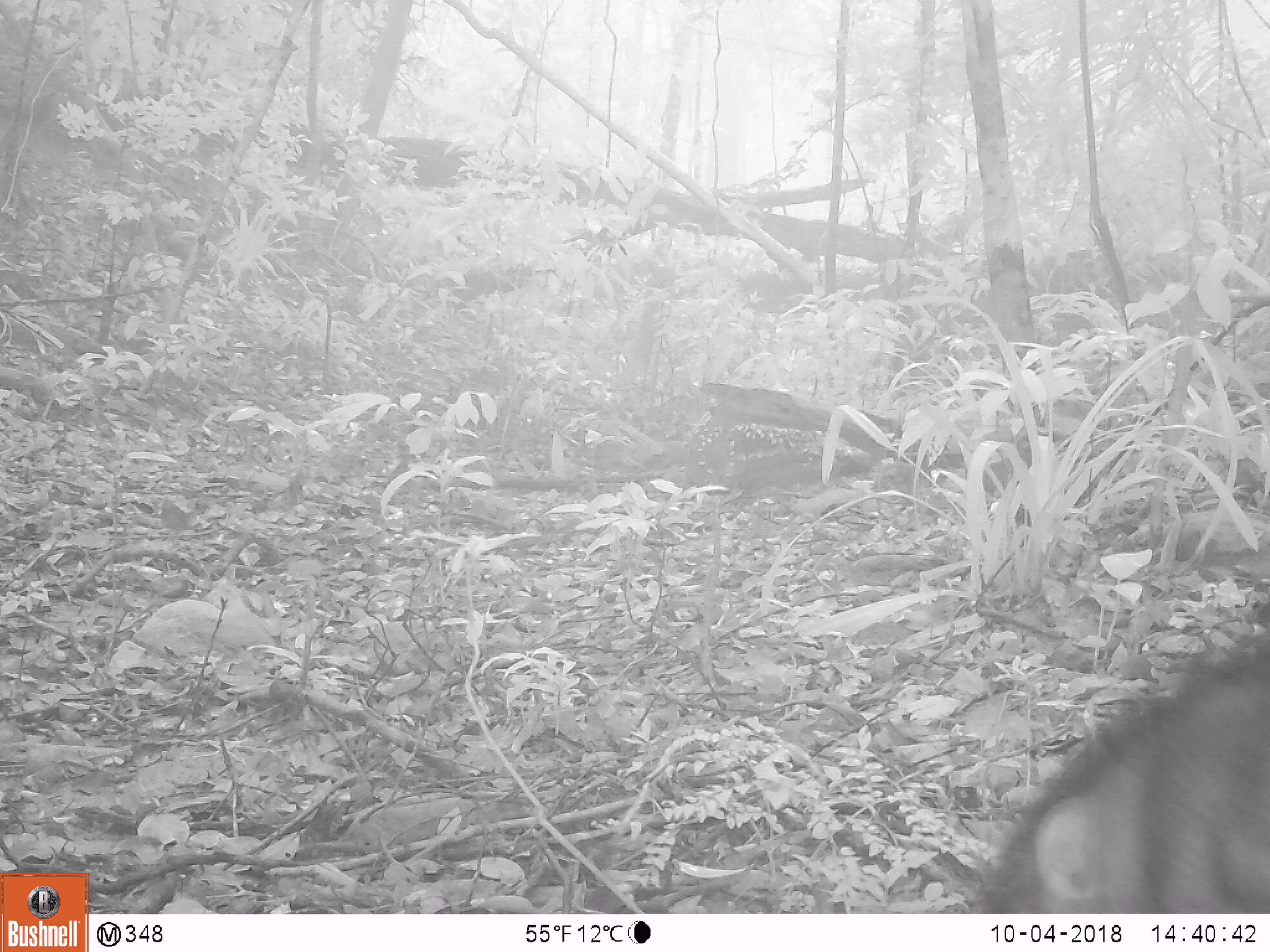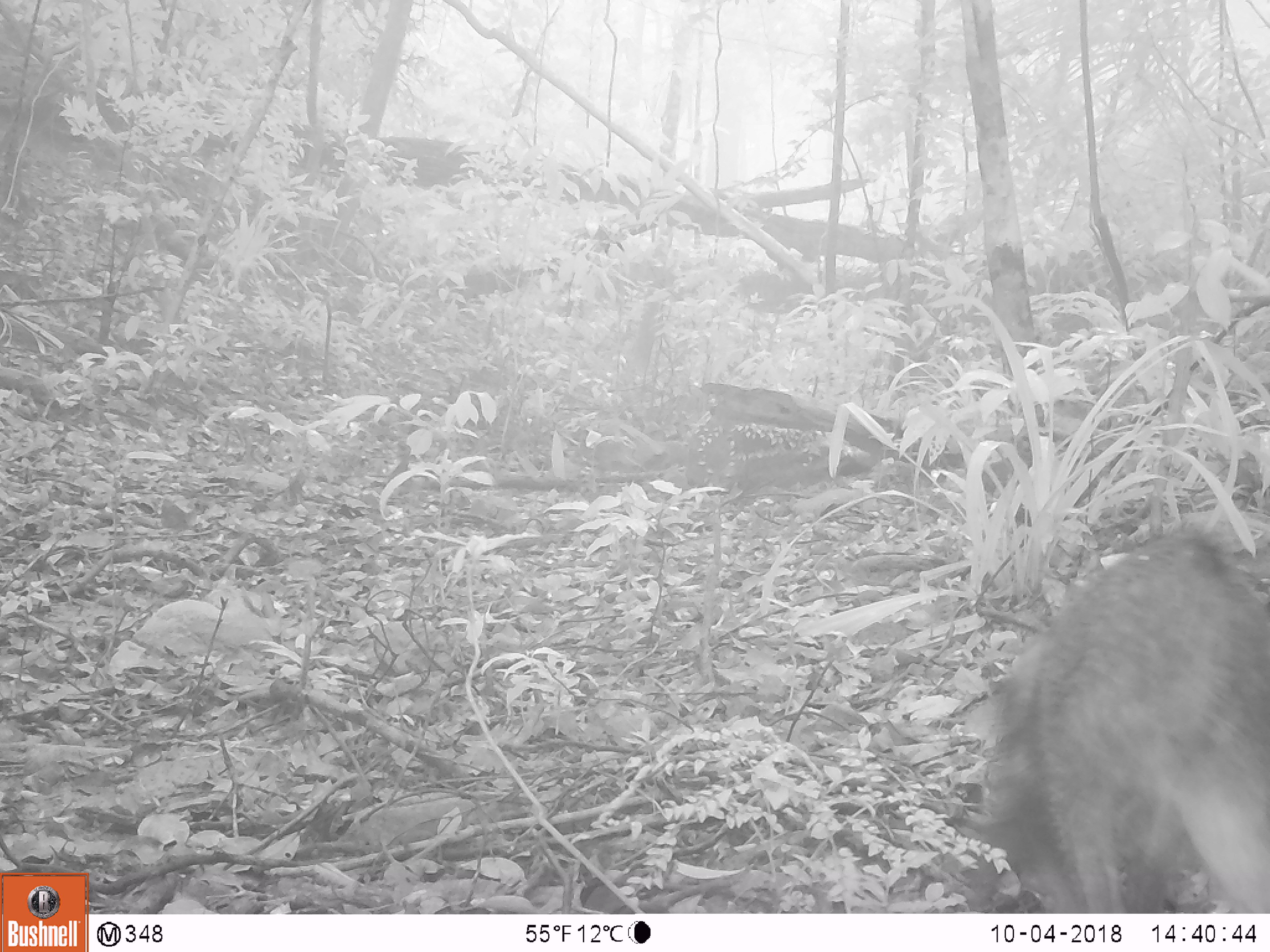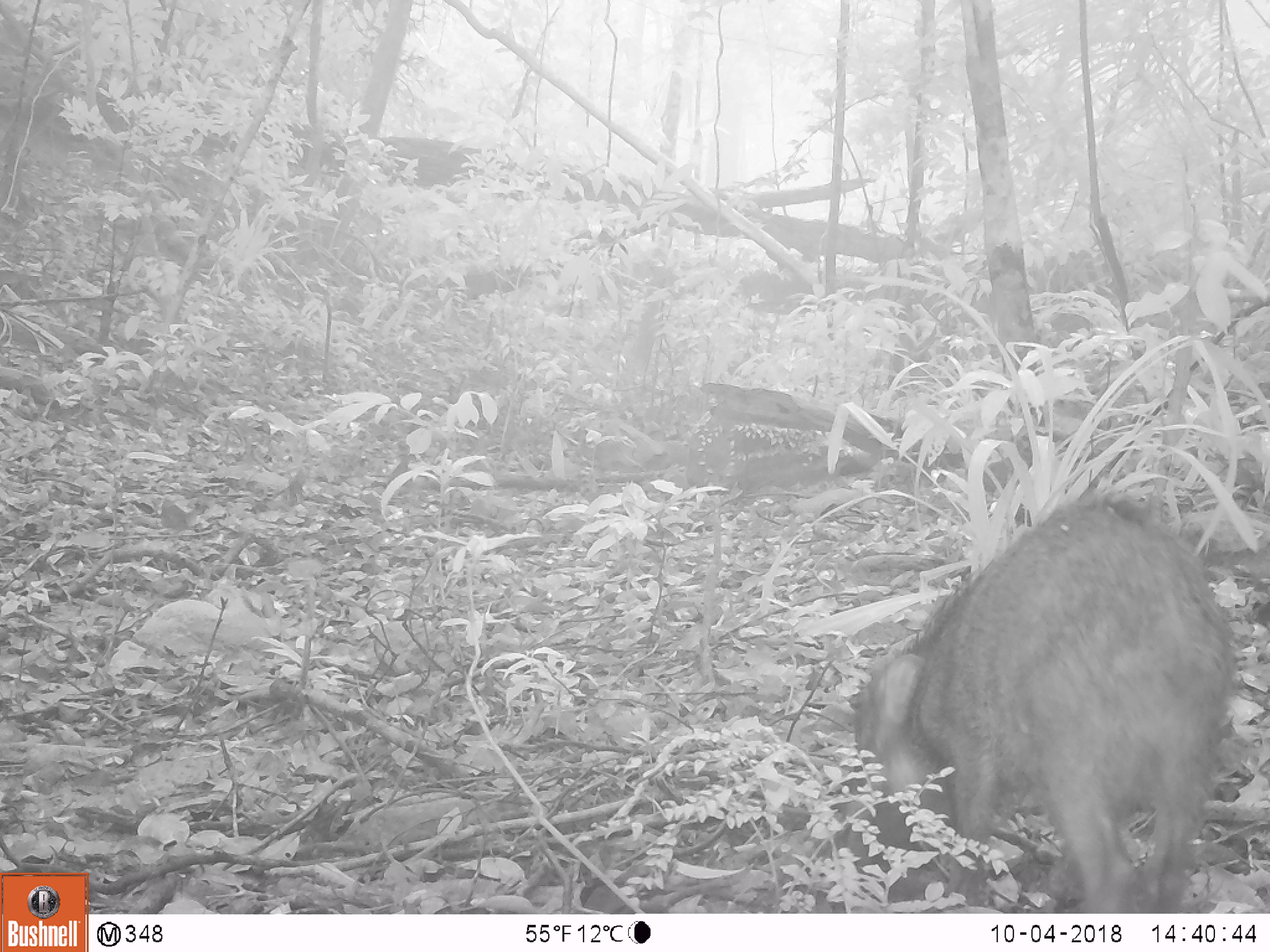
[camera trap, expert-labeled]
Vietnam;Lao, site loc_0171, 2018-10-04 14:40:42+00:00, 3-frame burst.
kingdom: Animalia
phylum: Chordata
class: Mammalia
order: Artiodactyla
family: Suidae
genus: Sus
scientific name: Sus scrofa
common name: eurasian wild pig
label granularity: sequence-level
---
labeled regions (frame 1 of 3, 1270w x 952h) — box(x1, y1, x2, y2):
eurasian wild pig: box(957, 636, 1270, 908)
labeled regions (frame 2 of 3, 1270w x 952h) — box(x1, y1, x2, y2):
eurasian wild pig: box(969, 521, 1270, 913)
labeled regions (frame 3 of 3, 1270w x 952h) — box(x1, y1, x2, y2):
eurasian wild pig: box(844, 493, 1241, 910)